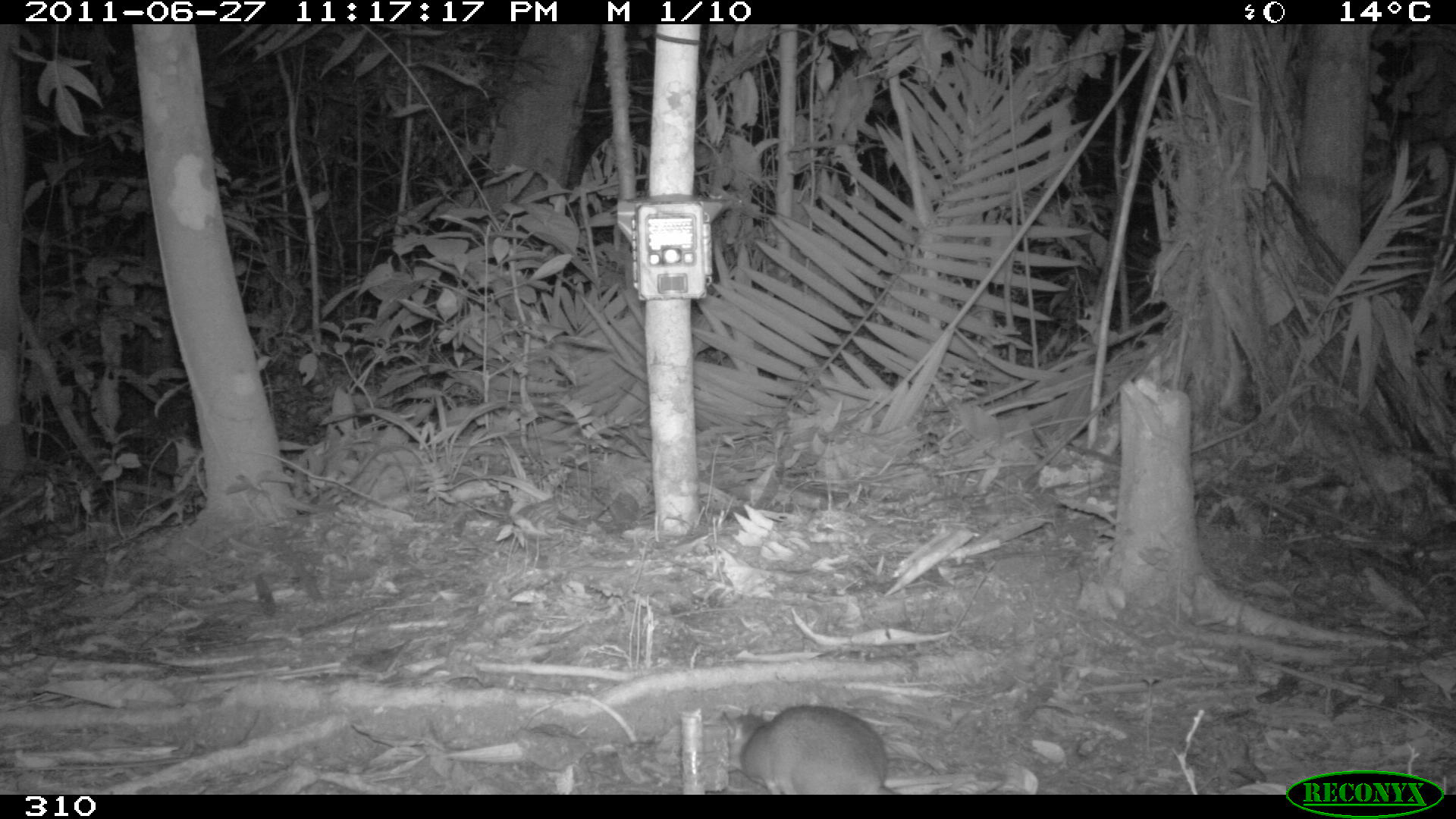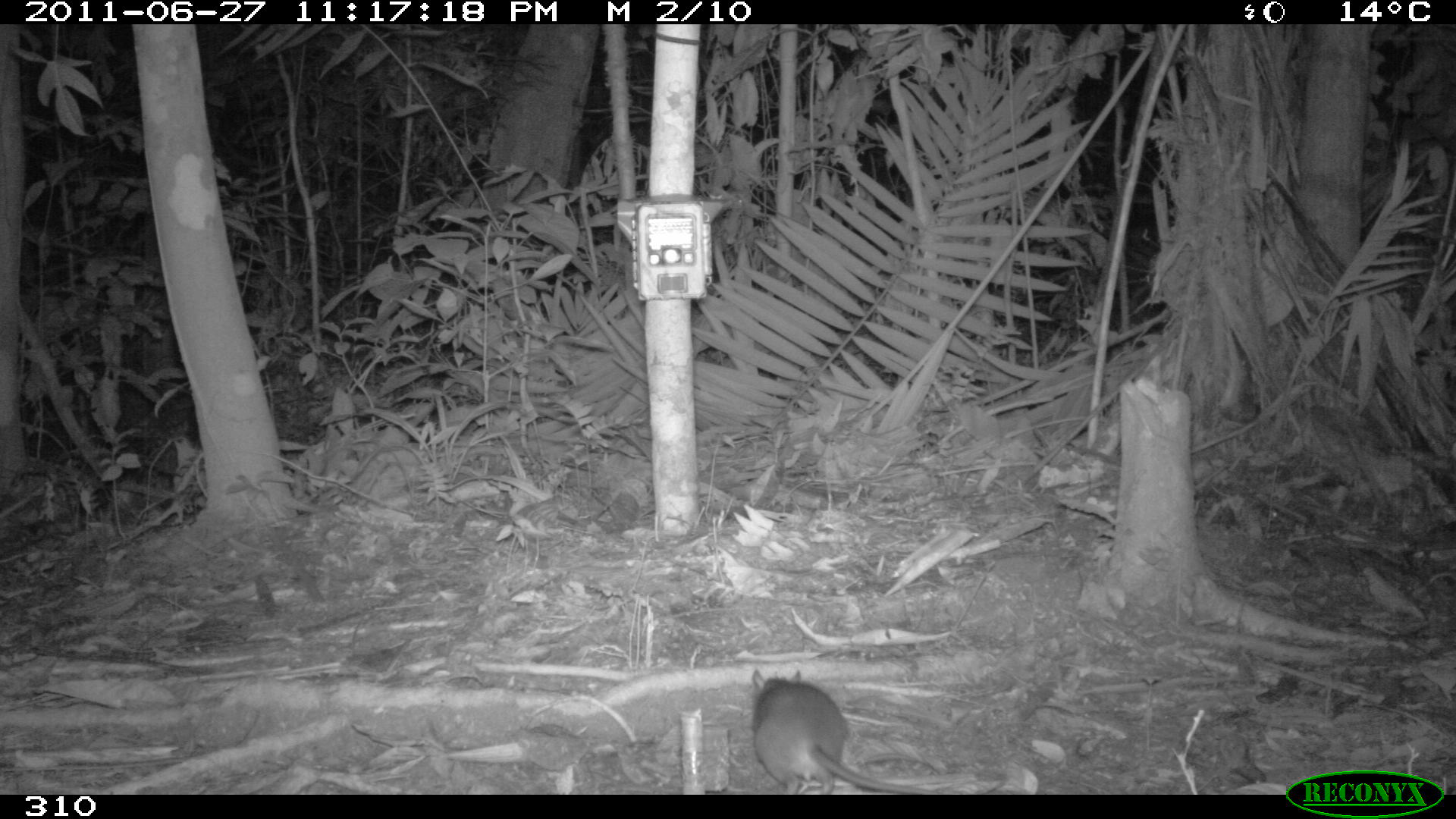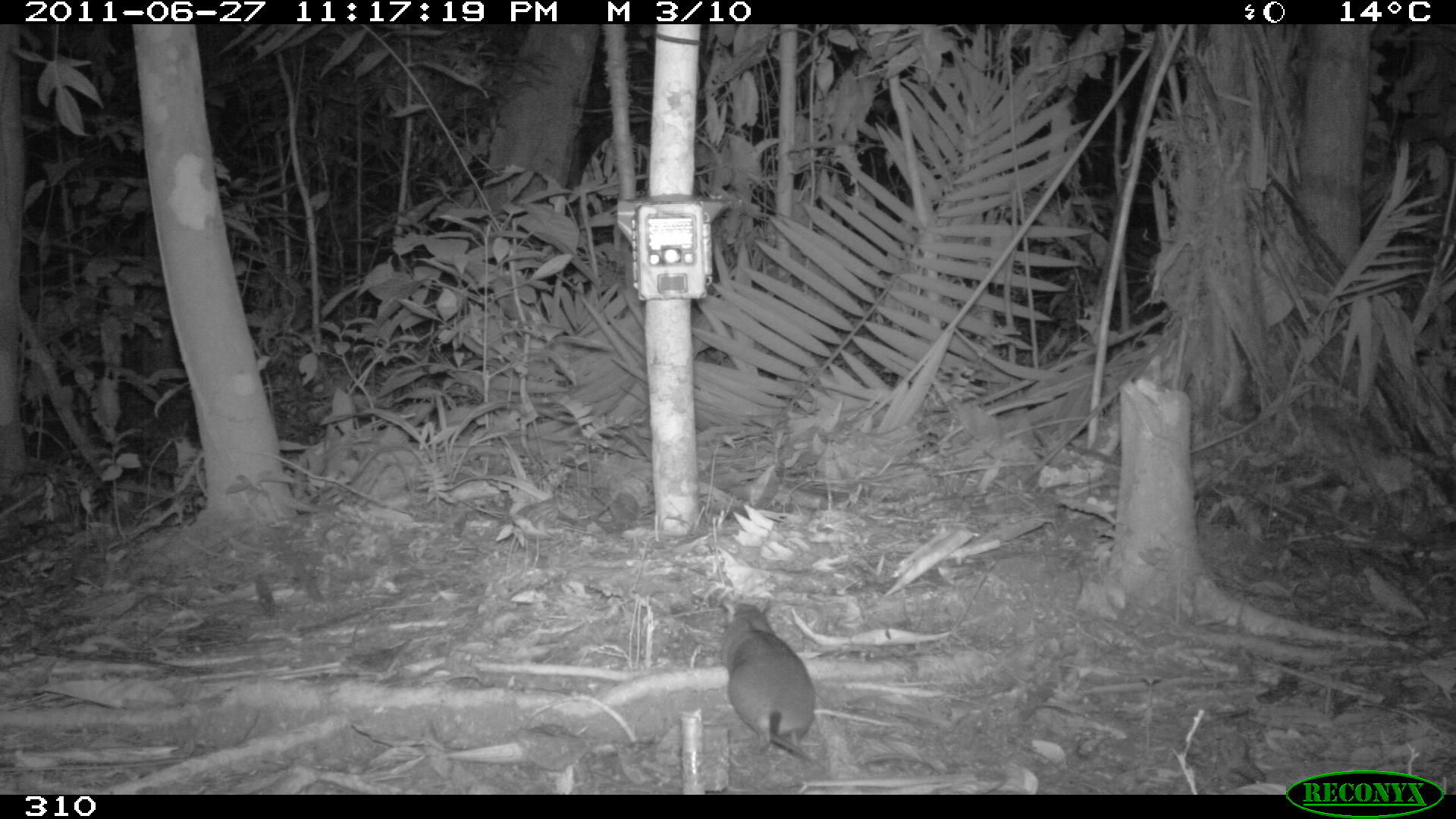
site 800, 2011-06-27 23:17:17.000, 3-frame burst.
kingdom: Animalia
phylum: Chordata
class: Mammalia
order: Rodentia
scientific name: Rodentia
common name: rodents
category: unknown rodent